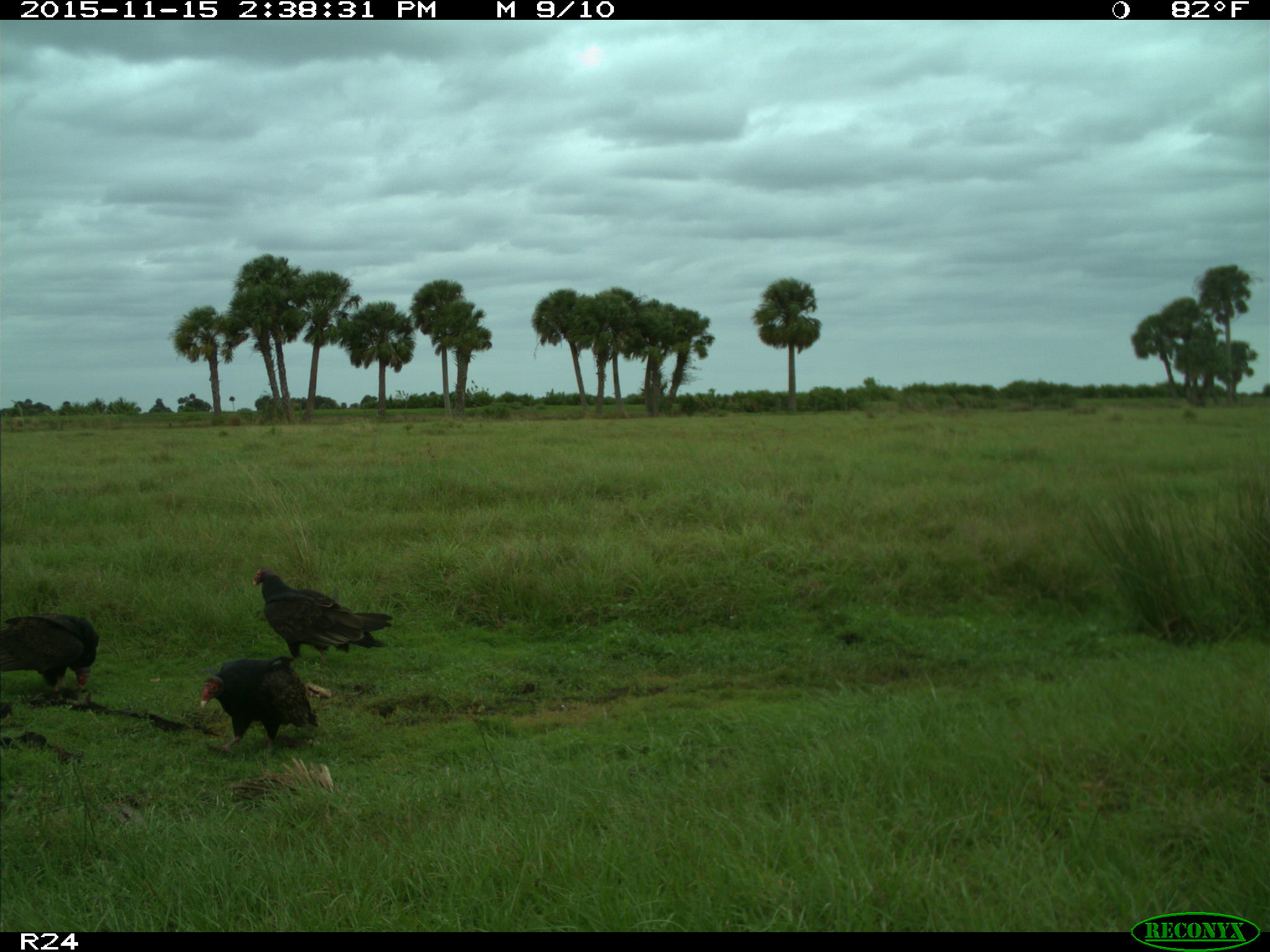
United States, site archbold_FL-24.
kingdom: Animalia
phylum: Chordata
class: Aves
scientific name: Aves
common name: birds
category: unidentified bird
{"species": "unidentified bird (birds) (Aves)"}